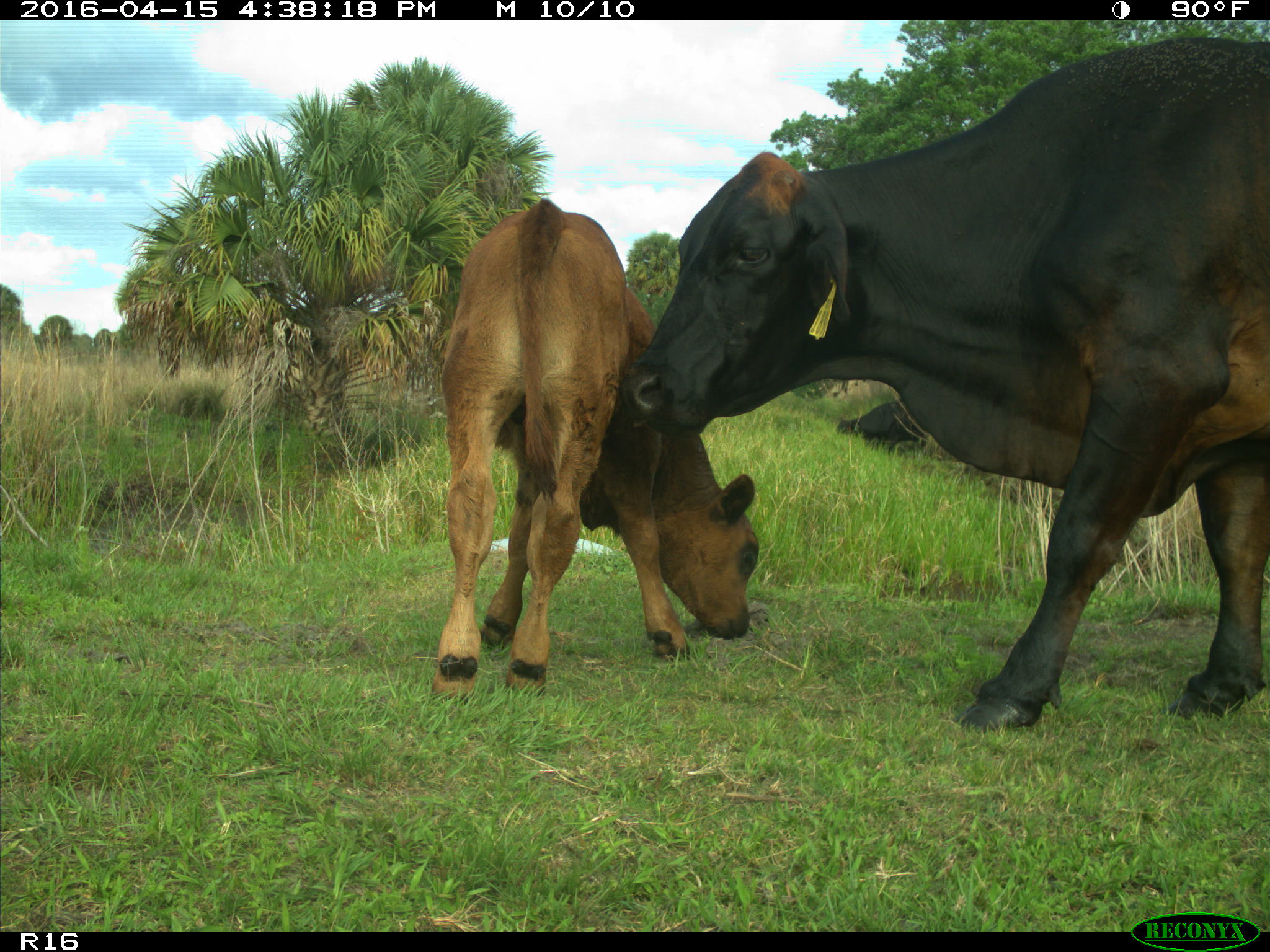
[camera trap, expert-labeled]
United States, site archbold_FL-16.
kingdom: Animalia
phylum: Chordata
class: Mammalia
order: Artiodactyla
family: Bovidae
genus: Bos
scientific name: Bos taurus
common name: domestic cow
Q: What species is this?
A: Bos taurus (domestic cow).